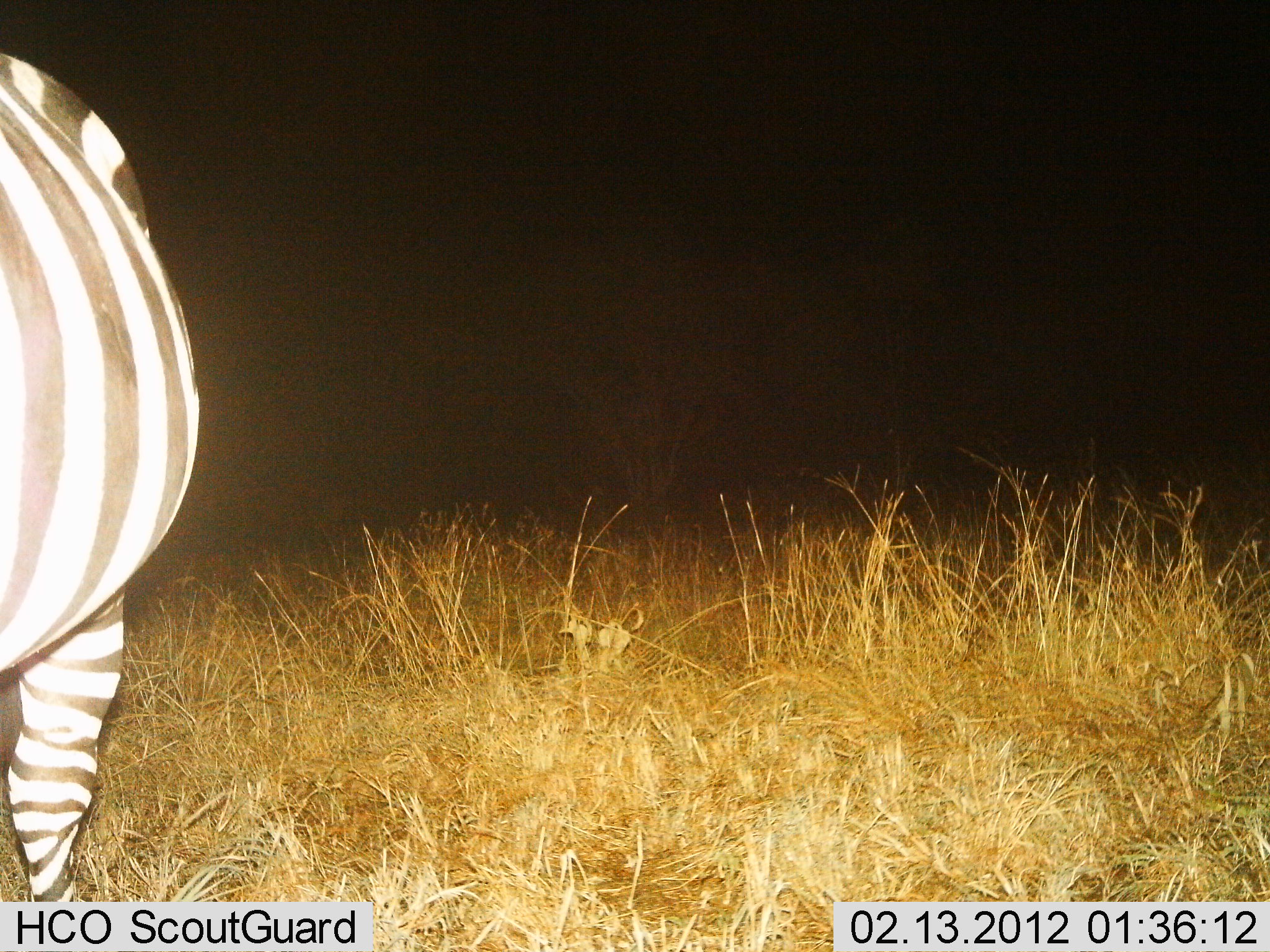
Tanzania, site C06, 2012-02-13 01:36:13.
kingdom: Animalia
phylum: Chordata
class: Mammalia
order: Perissodactyla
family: Equidae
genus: Equus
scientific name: Equus quagga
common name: plains zebra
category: zebra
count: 1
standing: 96%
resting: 0%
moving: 4%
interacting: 0%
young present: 0%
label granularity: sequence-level